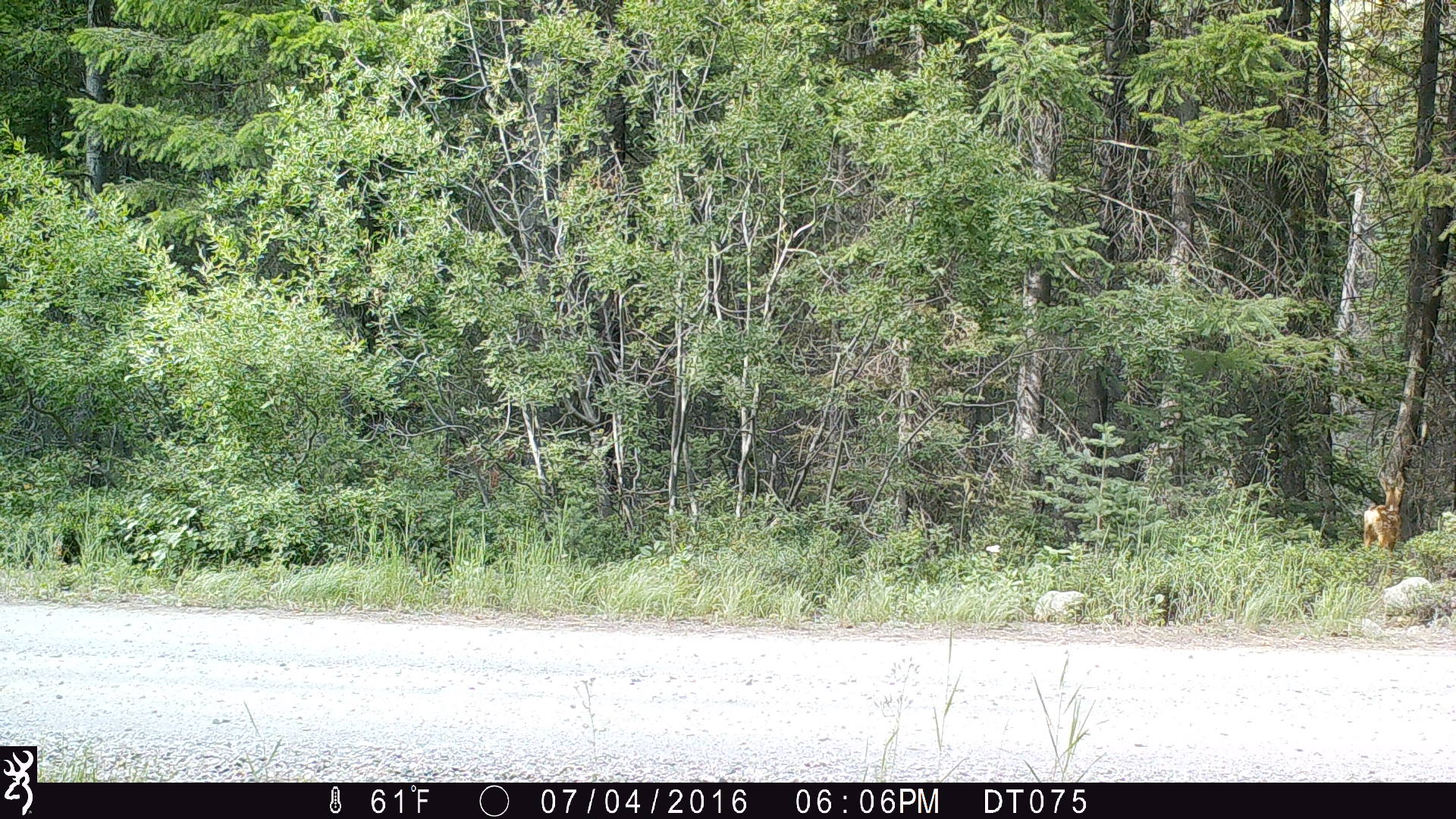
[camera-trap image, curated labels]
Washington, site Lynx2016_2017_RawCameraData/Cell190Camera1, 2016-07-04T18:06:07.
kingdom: Animalia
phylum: Chordata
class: Mammalia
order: Artiodactyla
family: Cervidae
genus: Odocoileus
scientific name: Odocoileus hemionus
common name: mule deer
Odocoileus hemionus (mule deer). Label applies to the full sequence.